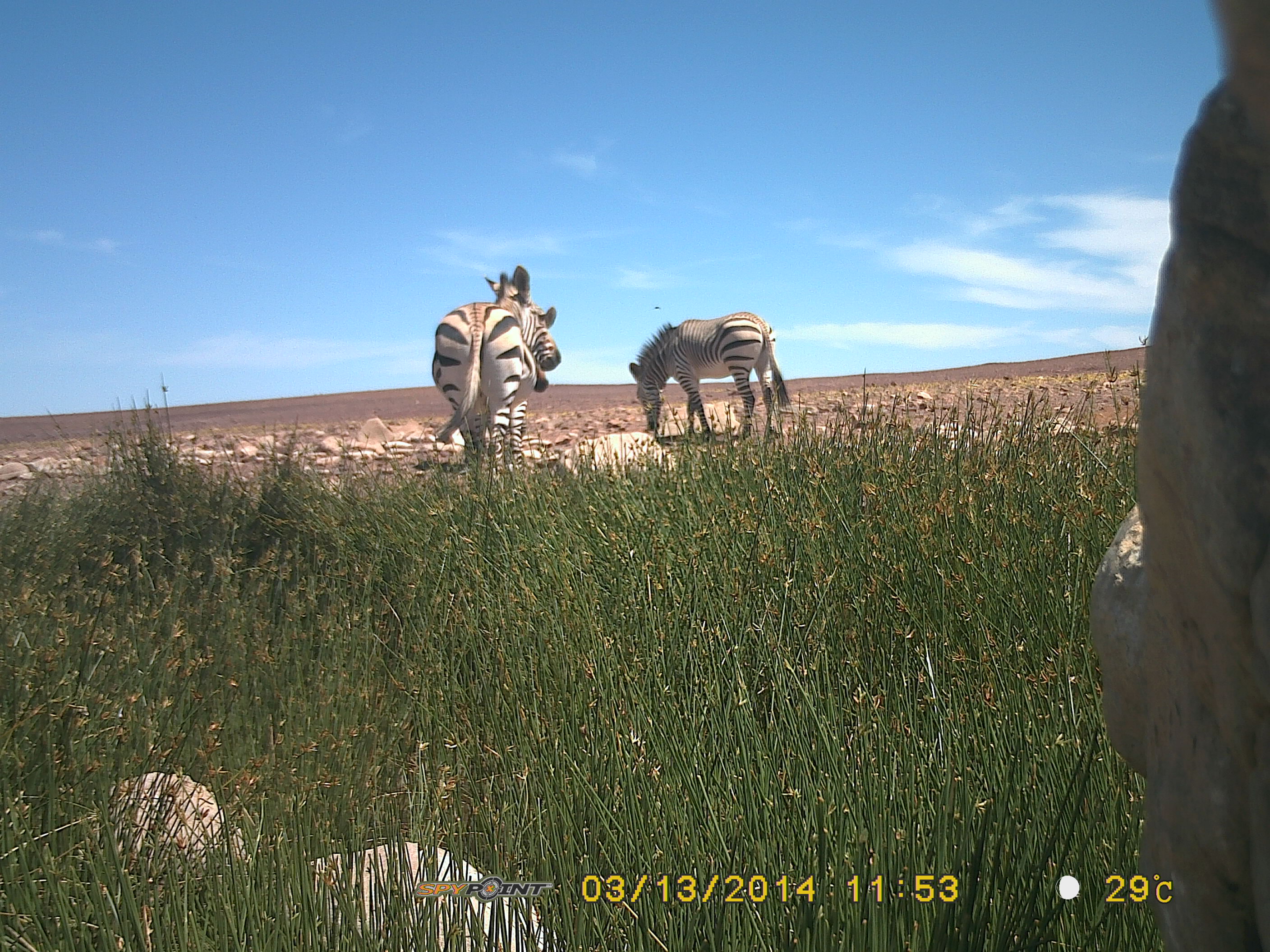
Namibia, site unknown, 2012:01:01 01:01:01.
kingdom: Animalia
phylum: Chordata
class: Mammalia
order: Perissodactyla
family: Equidae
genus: Equus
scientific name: Equus zebra hartmannae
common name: hartmann's mountain zebra